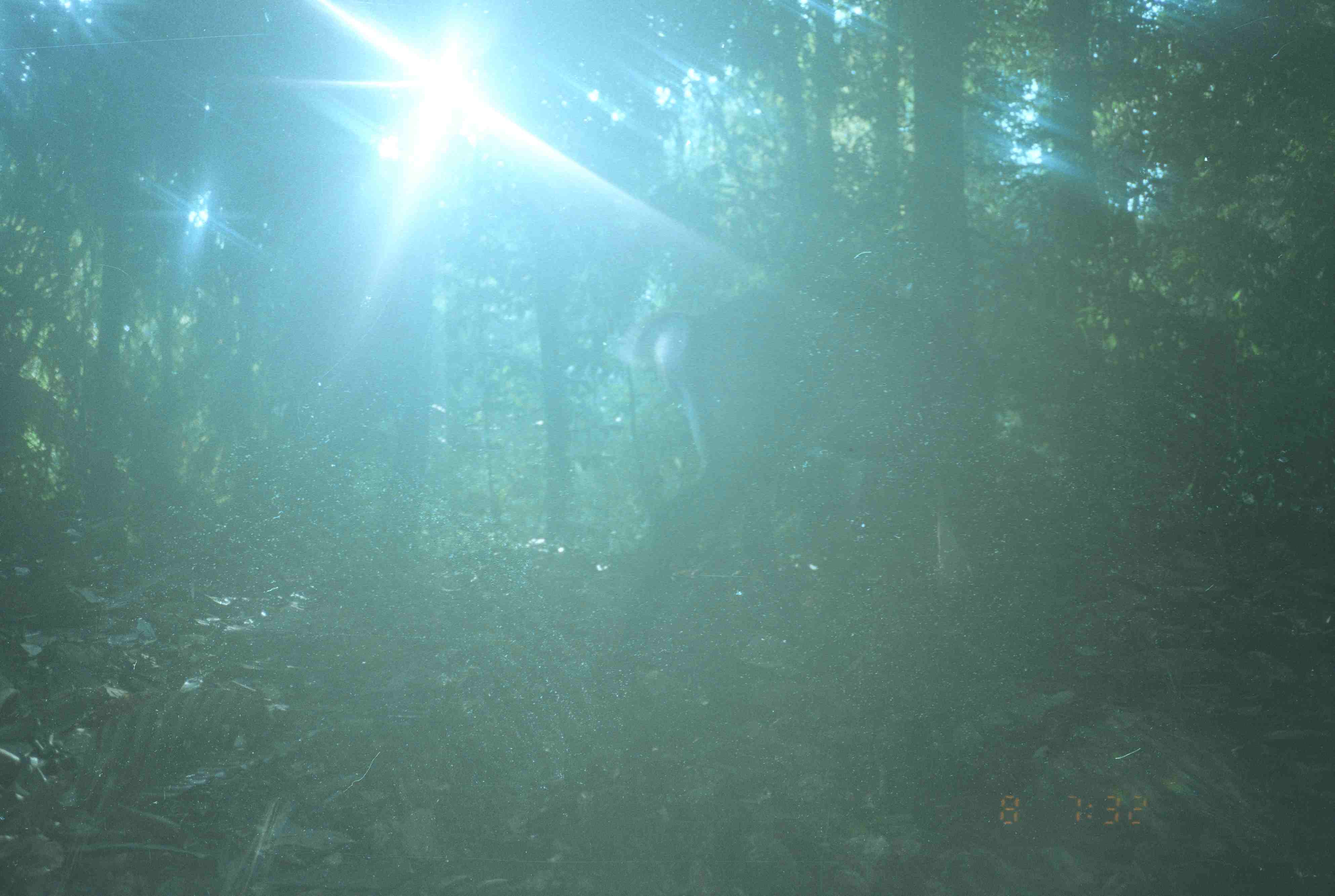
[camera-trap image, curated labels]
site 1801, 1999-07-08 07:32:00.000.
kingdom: Animalia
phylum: Chordata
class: Mammalia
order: Artiodactyla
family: Cervidae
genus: Muntiacus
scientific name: Muntiacus muntjak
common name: southern red muntjac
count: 1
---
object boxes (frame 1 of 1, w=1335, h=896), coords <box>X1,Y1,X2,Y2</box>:
muntiacus muntjak: <box>631,278,787,563</box>